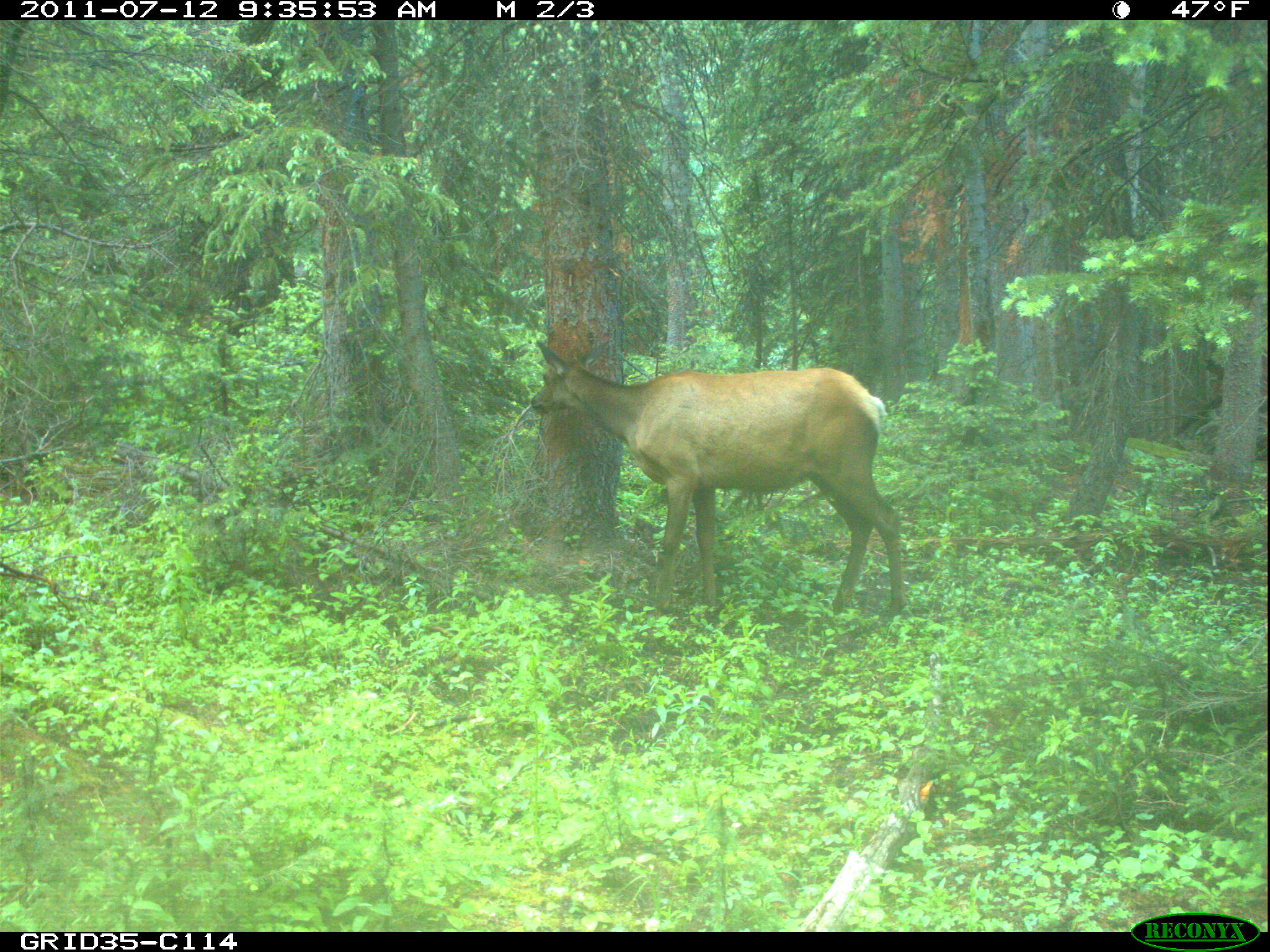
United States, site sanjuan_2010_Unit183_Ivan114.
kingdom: Animalia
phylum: Chordata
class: Mammalia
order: Artiodactyla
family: Cervidae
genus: Cervus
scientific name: Cervus elaphus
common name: red deer